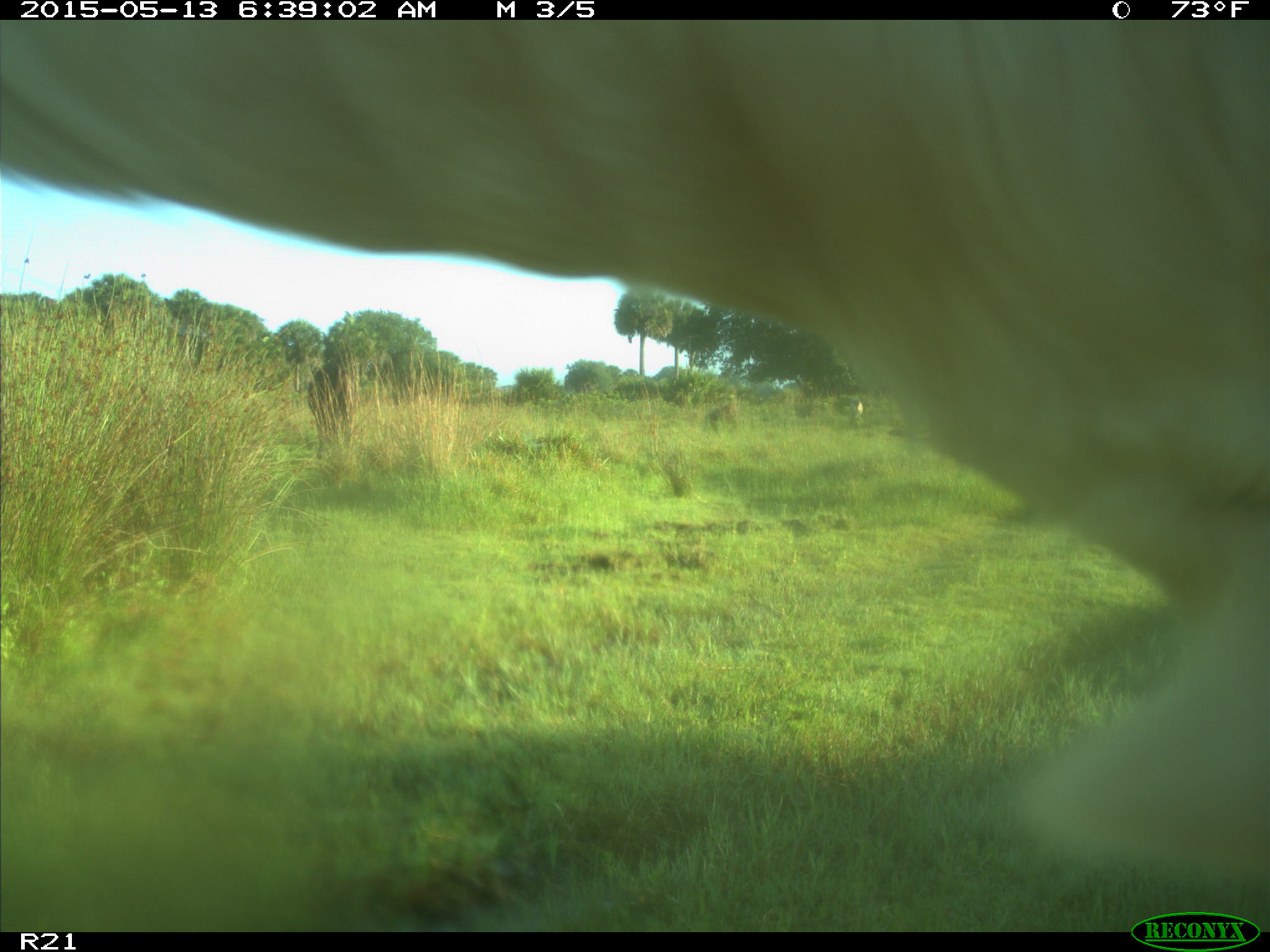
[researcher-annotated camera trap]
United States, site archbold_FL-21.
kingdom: Animalia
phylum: Chordata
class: Mammalia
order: Artiodactyla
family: Bovidae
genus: Bos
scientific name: Bos taurus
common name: domestic cow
Bos taurus (domestic cow).